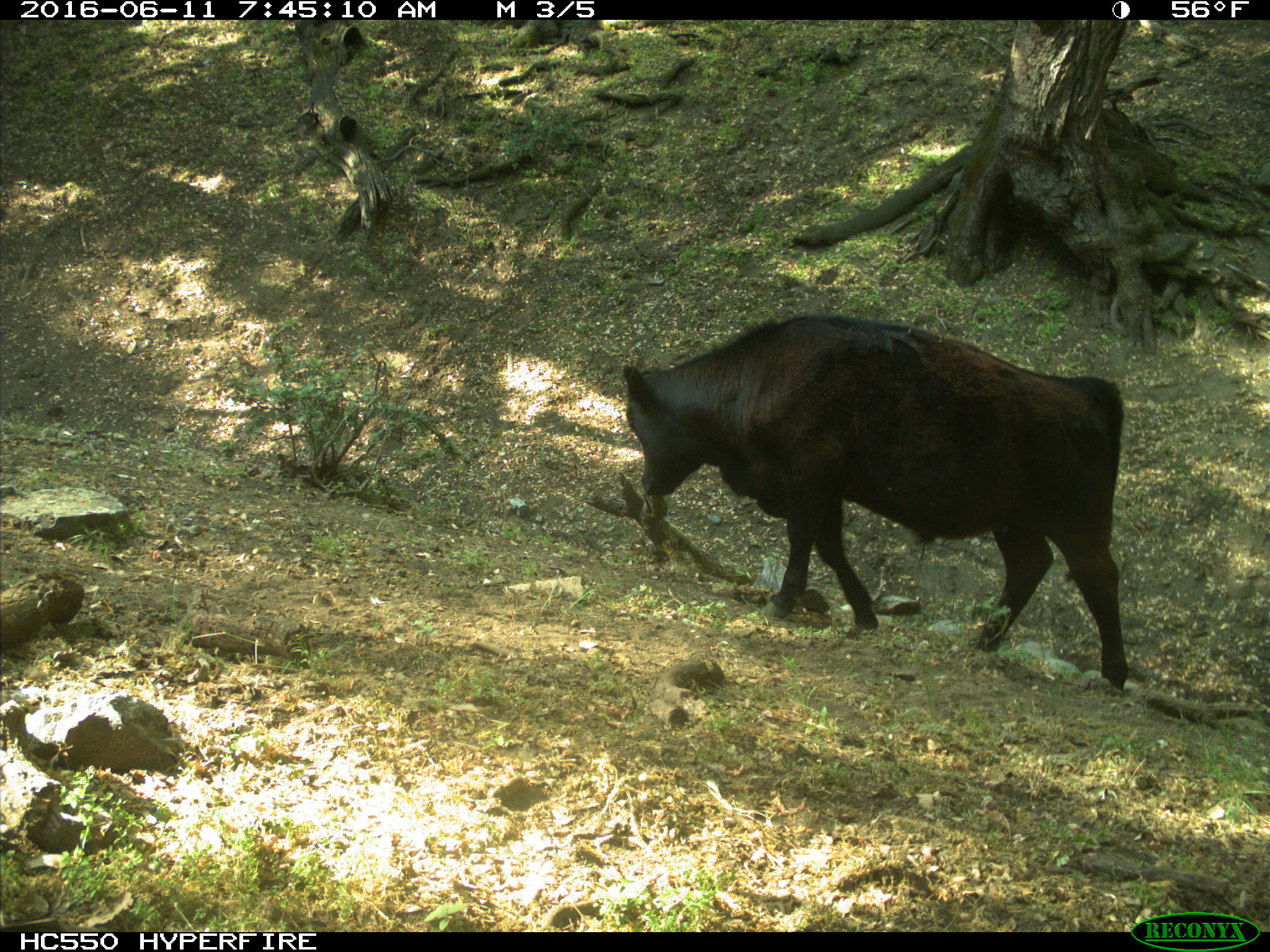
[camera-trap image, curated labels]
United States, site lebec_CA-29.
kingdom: Animalia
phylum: Chordata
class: Mammalia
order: Artiodactyla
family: Bovidae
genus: Bos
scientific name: Bos taurus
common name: domestic cow